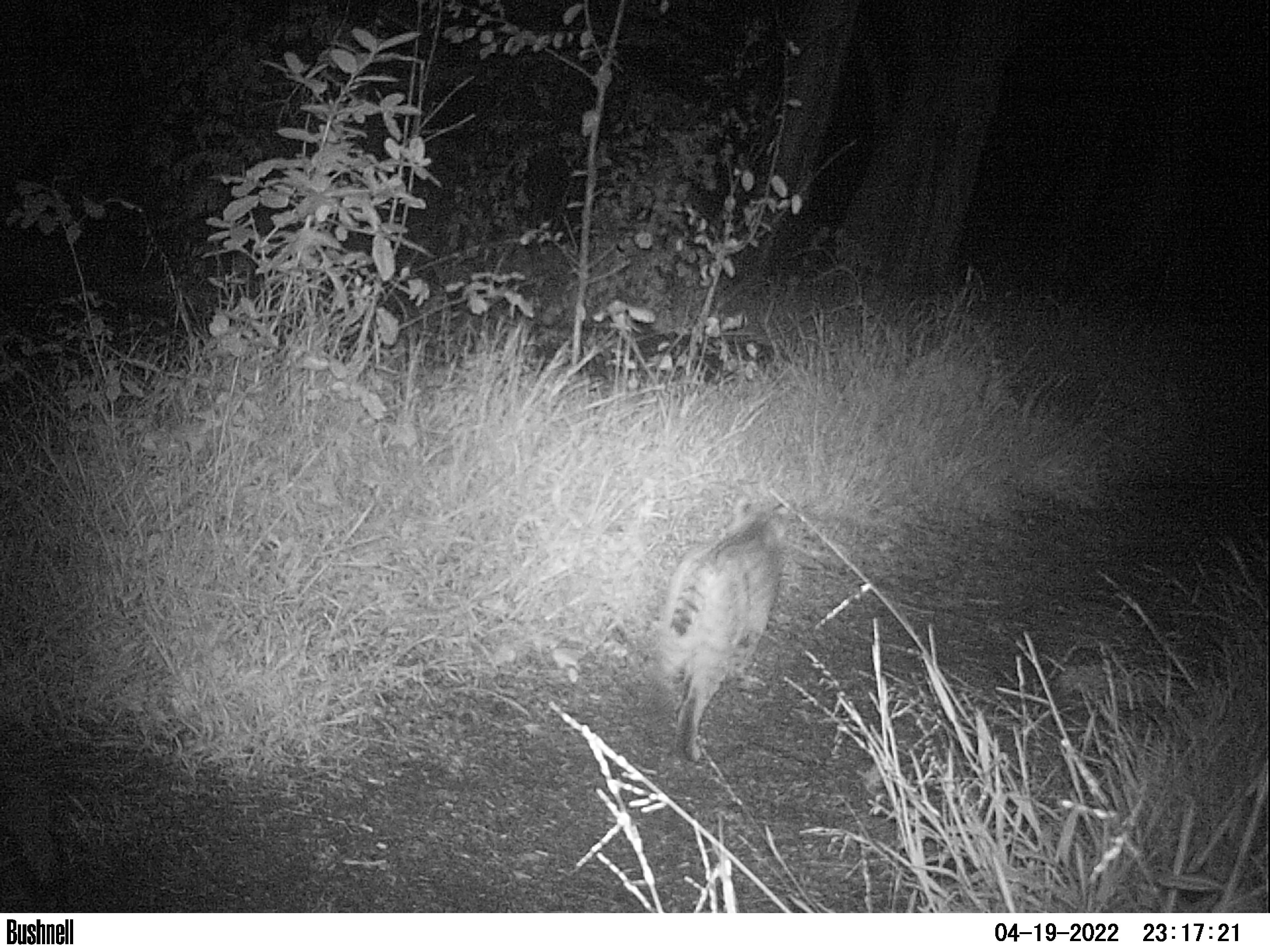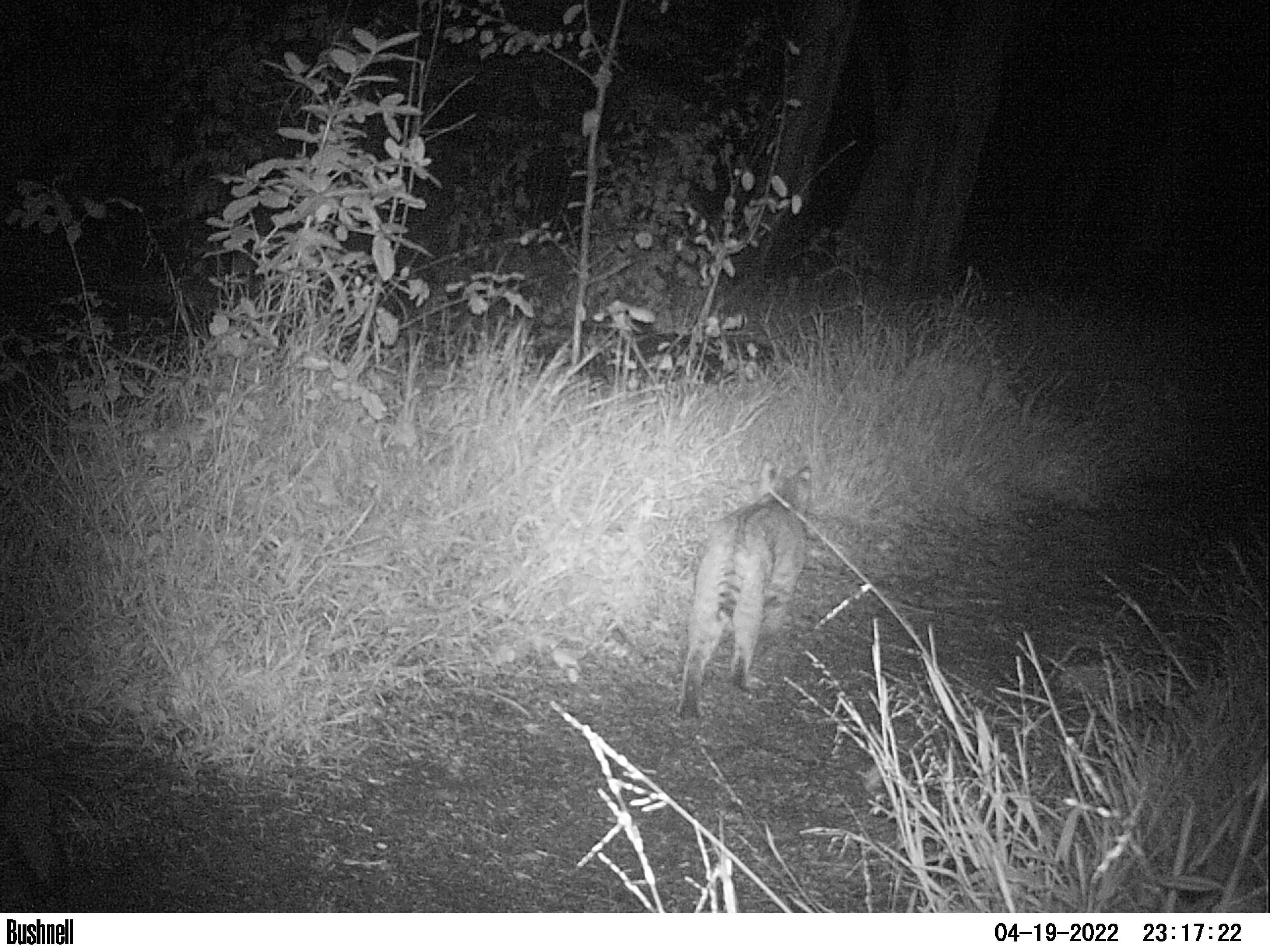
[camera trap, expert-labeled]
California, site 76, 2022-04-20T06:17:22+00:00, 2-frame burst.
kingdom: Animalia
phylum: Chordata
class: Mammalia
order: Carnivora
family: Felidae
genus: Lynx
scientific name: Lynx rufus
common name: bobcat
Bobcat (Lynx rufus).